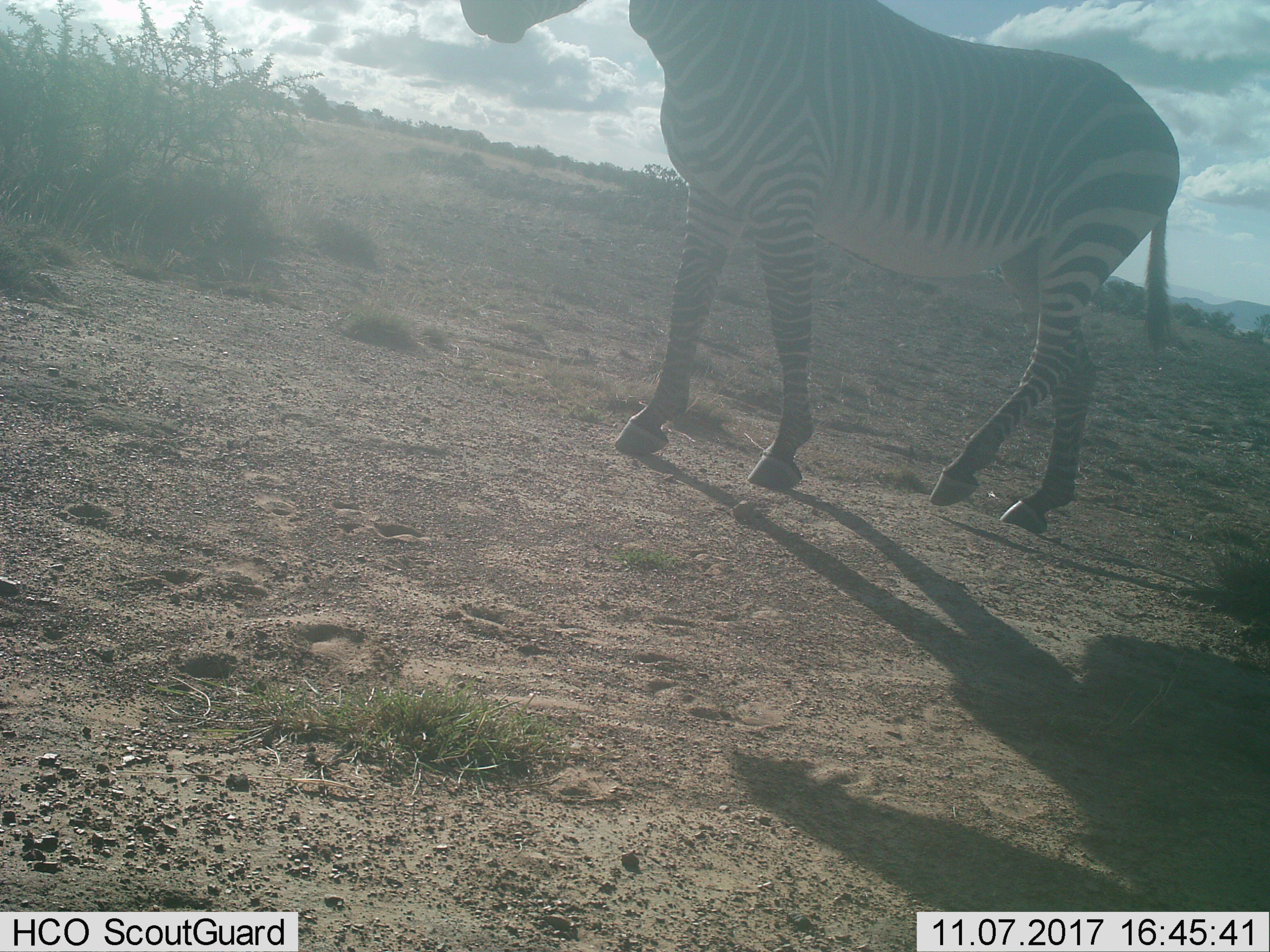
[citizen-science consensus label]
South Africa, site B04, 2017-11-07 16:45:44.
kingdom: Animalia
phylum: Chordata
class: Mammalia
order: Perissodactyla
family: Equidae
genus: Equus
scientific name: Equus zebra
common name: mountain zebra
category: zebramountain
Zebramountain (mountain zebra) (Equus zebra), count 1. Behavior (volunteer vote fractions): standing 25%, resting 0%, moving 75%, interacting 0%. Young present (vote fraction): 0%. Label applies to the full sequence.